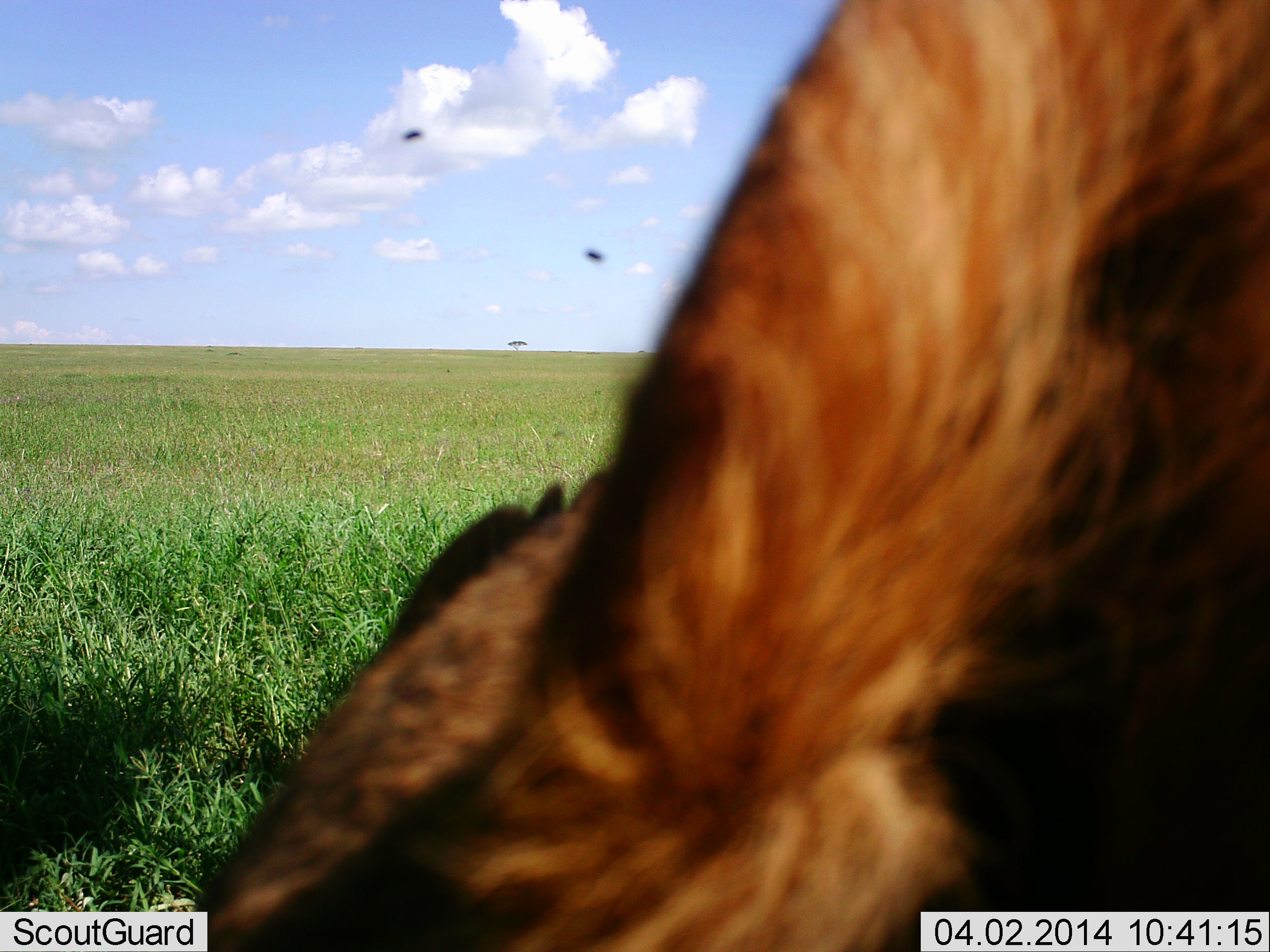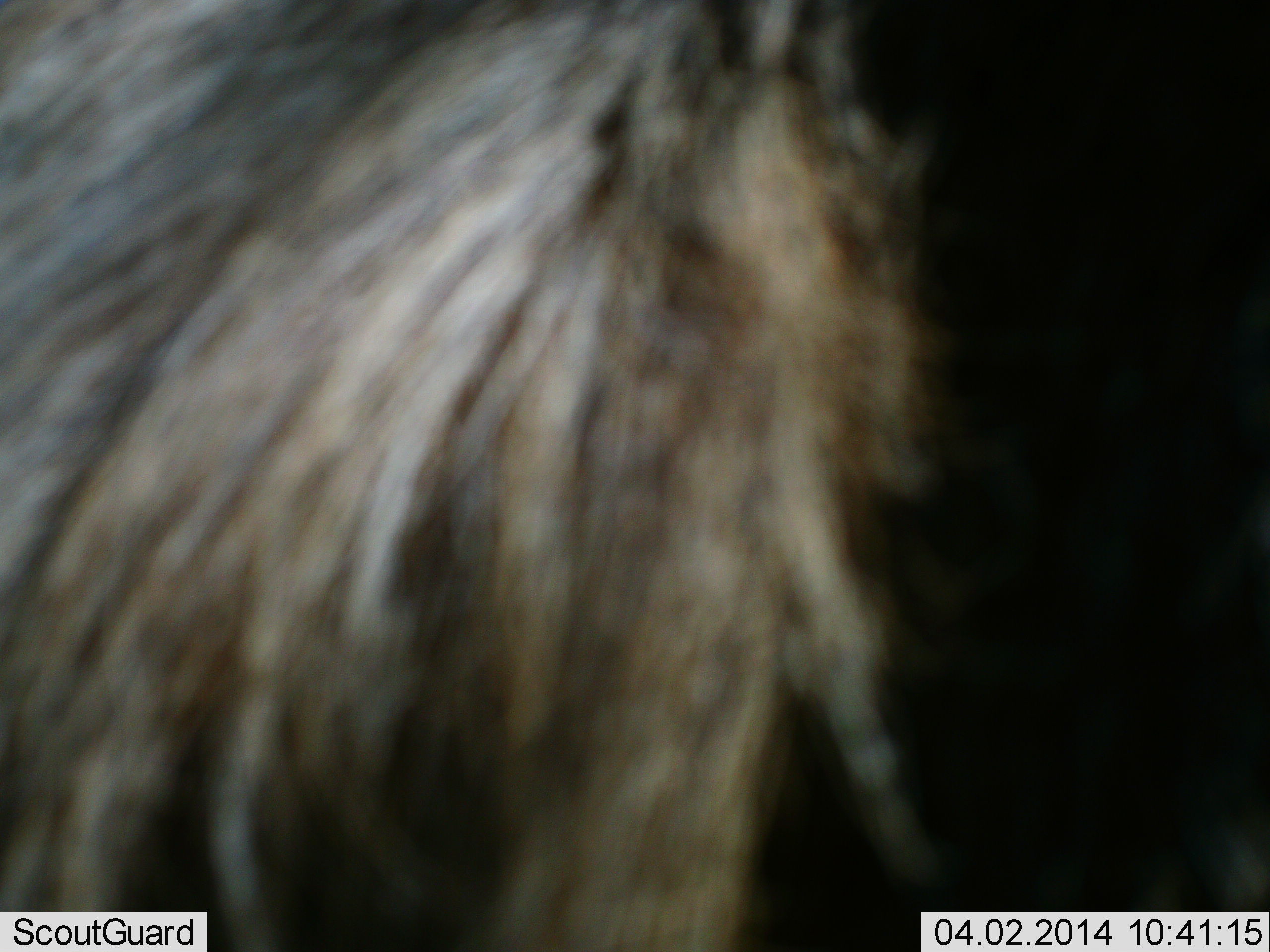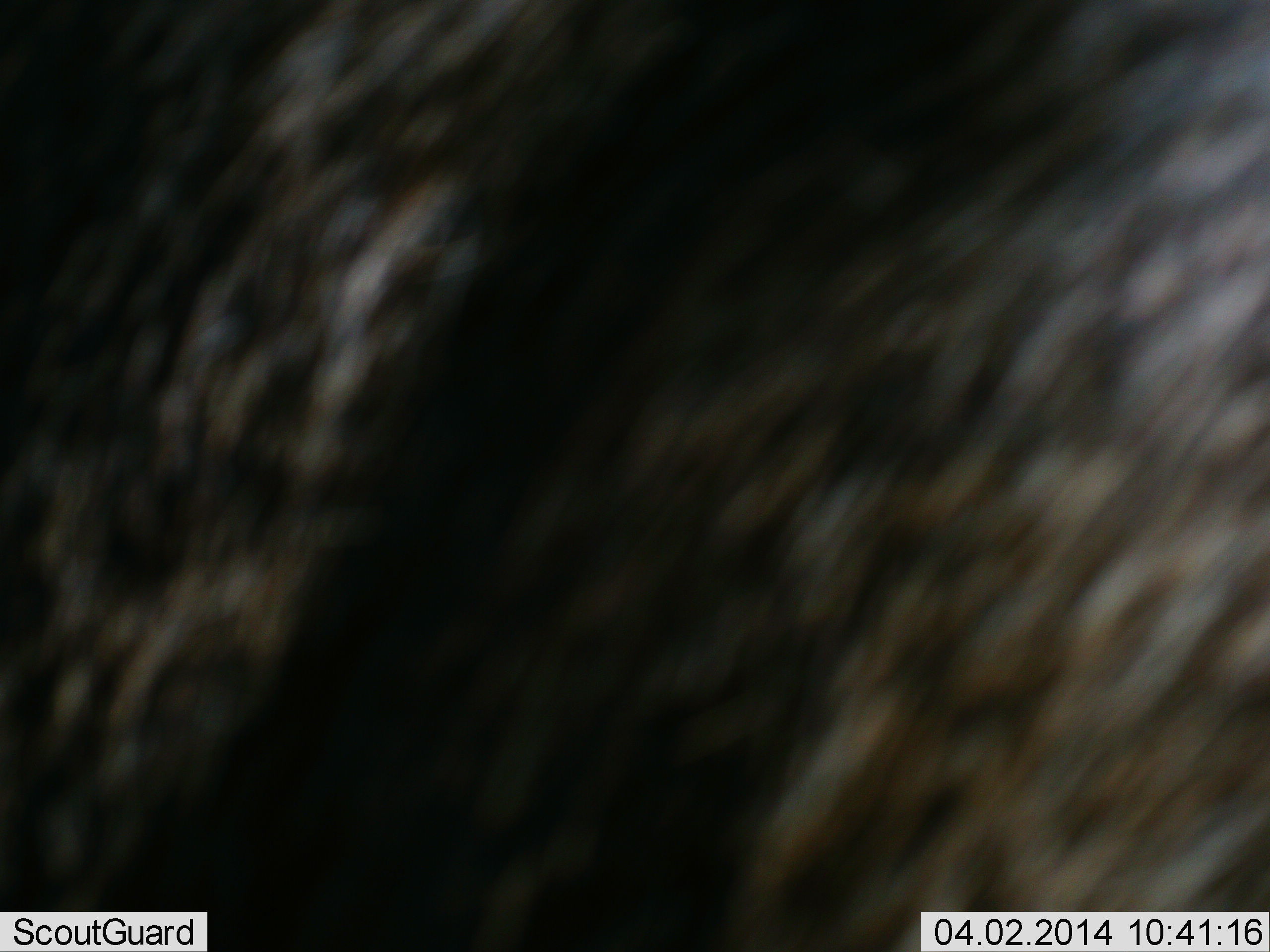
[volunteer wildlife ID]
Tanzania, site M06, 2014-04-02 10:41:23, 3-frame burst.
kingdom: Animalia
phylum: Chordata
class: Mammalia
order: Artiodactyla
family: Bovidae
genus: Connochaetes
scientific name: Connochaetes taurinus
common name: blue wildebeest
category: wildebeest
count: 1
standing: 89%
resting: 0%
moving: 11%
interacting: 0%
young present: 0%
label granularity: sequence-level